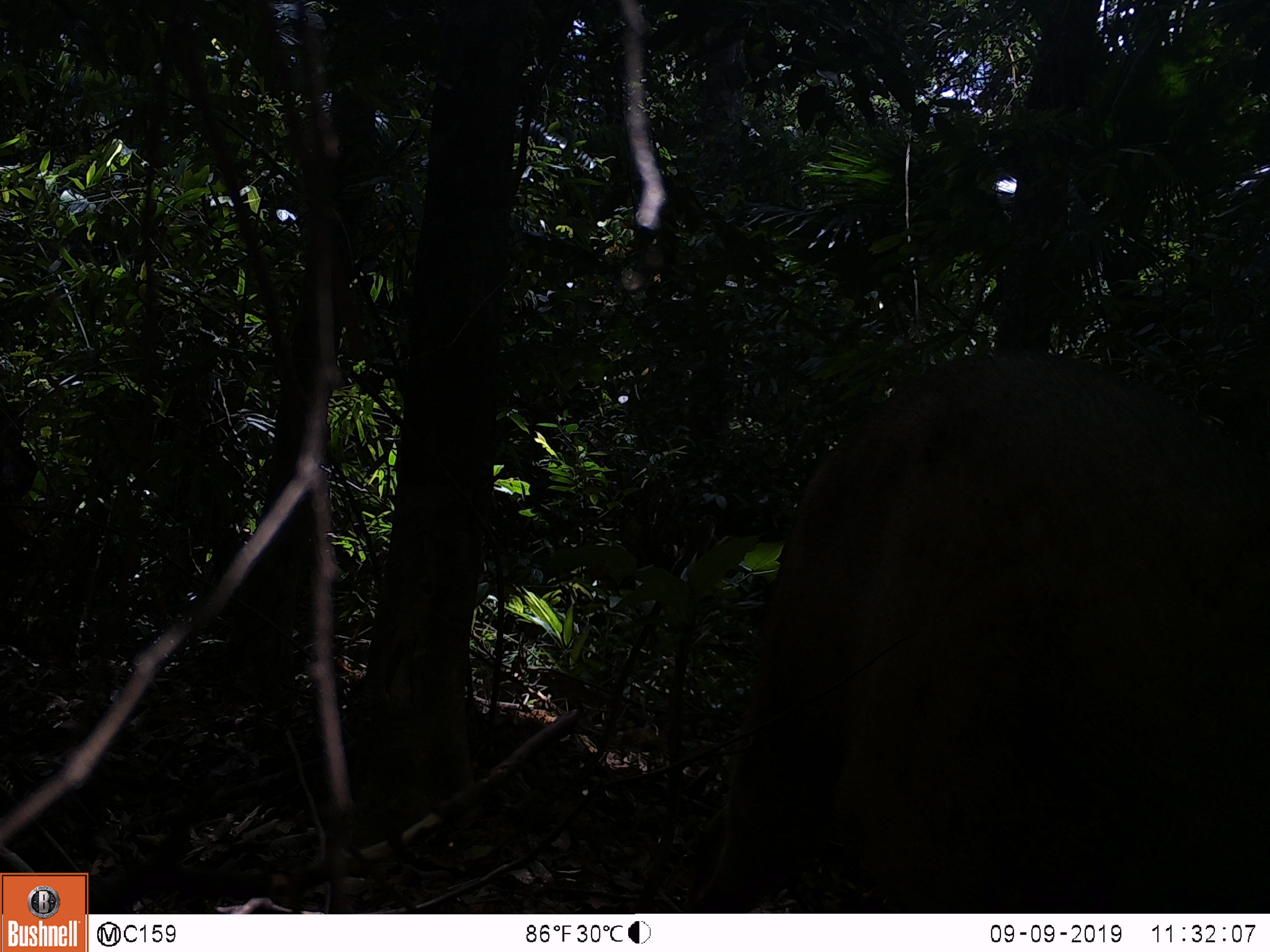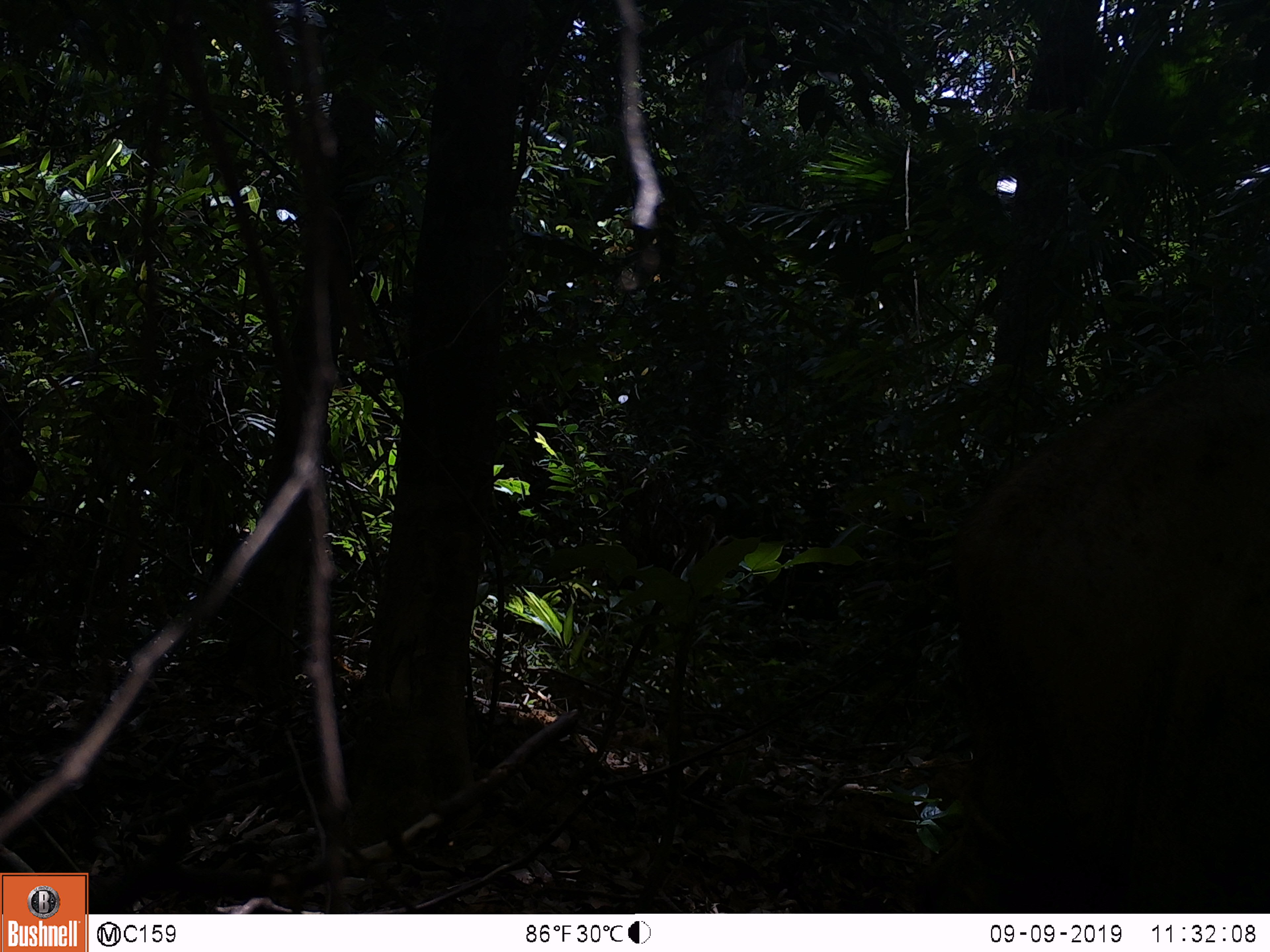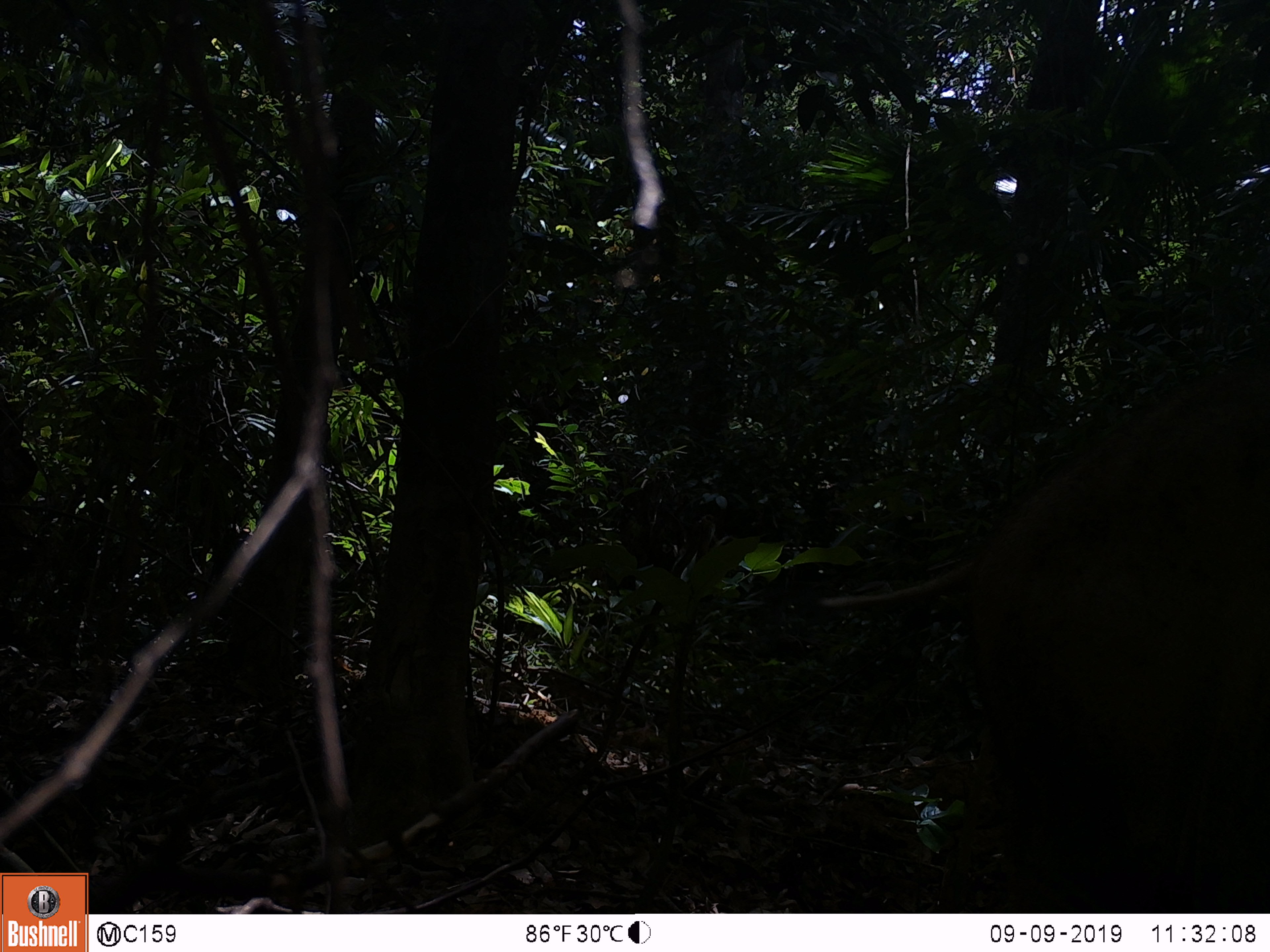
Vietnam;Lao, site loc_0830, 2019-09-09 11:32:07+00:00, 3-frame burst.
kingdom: Animalia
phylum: Chordata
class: Mammalia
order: Artiodactyla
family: Suidae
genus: Sus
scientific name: Sus scrofa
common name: eurasian wild pig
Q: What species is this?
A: Eurasian wild pig (Sus scrofa).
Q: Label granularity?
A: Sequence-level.